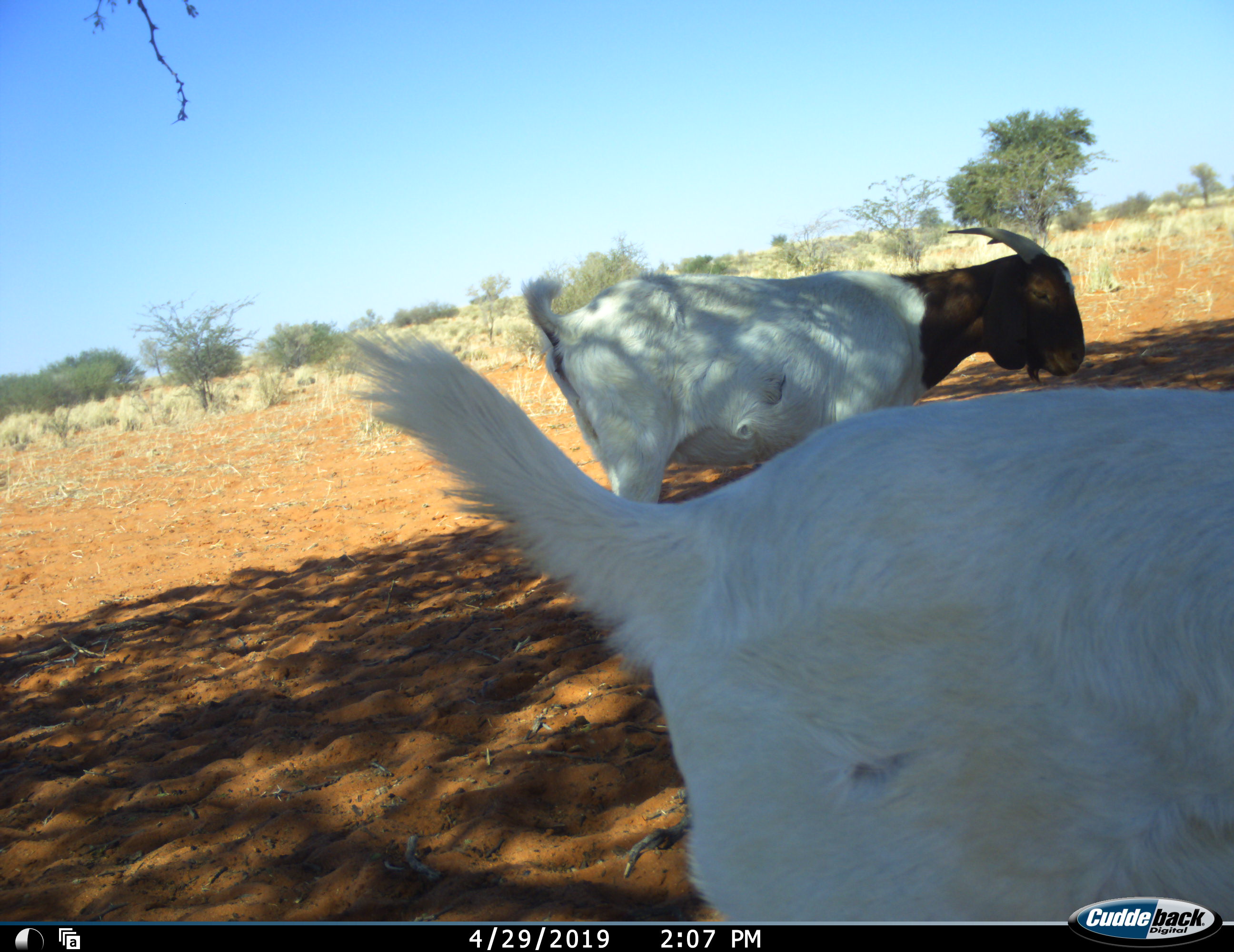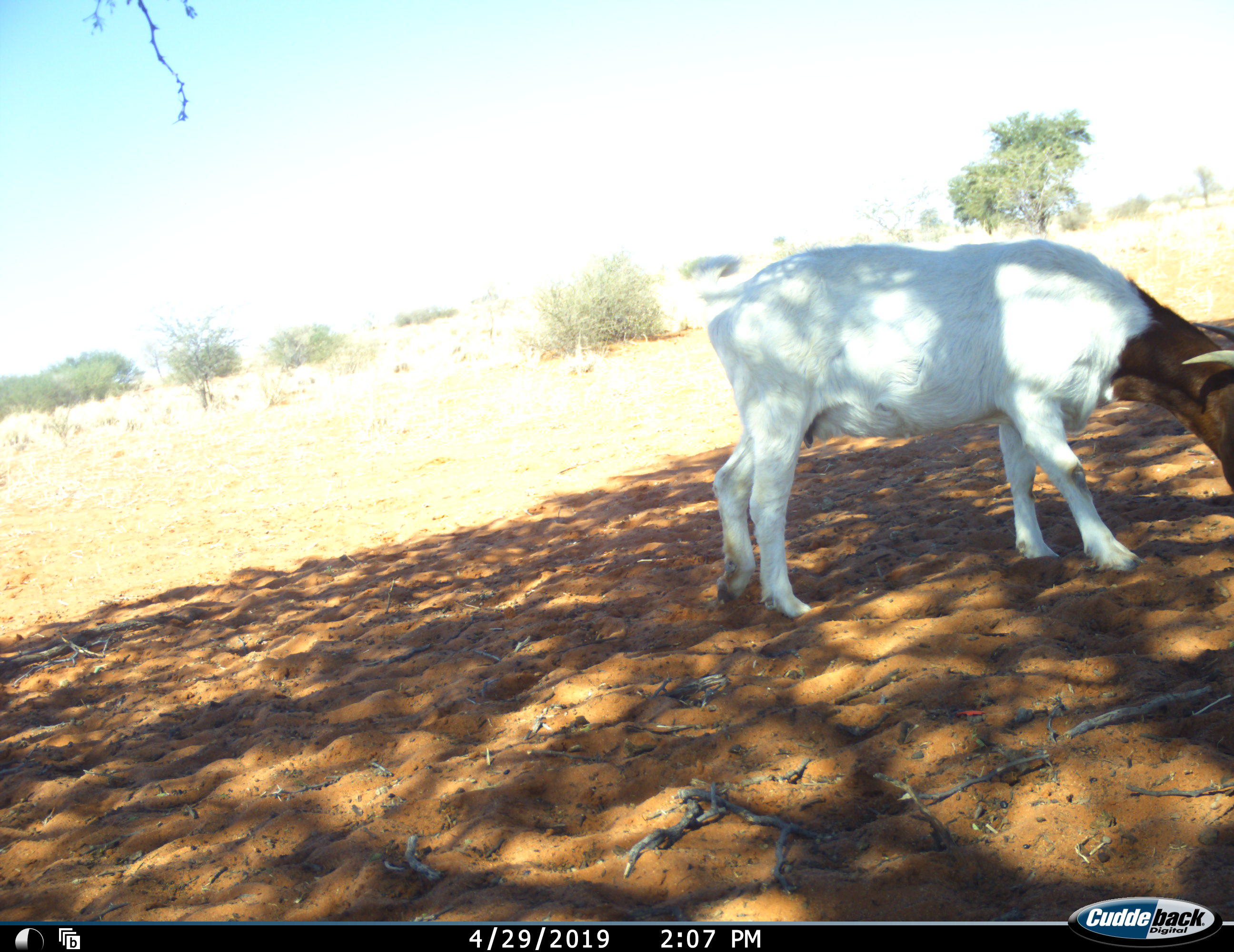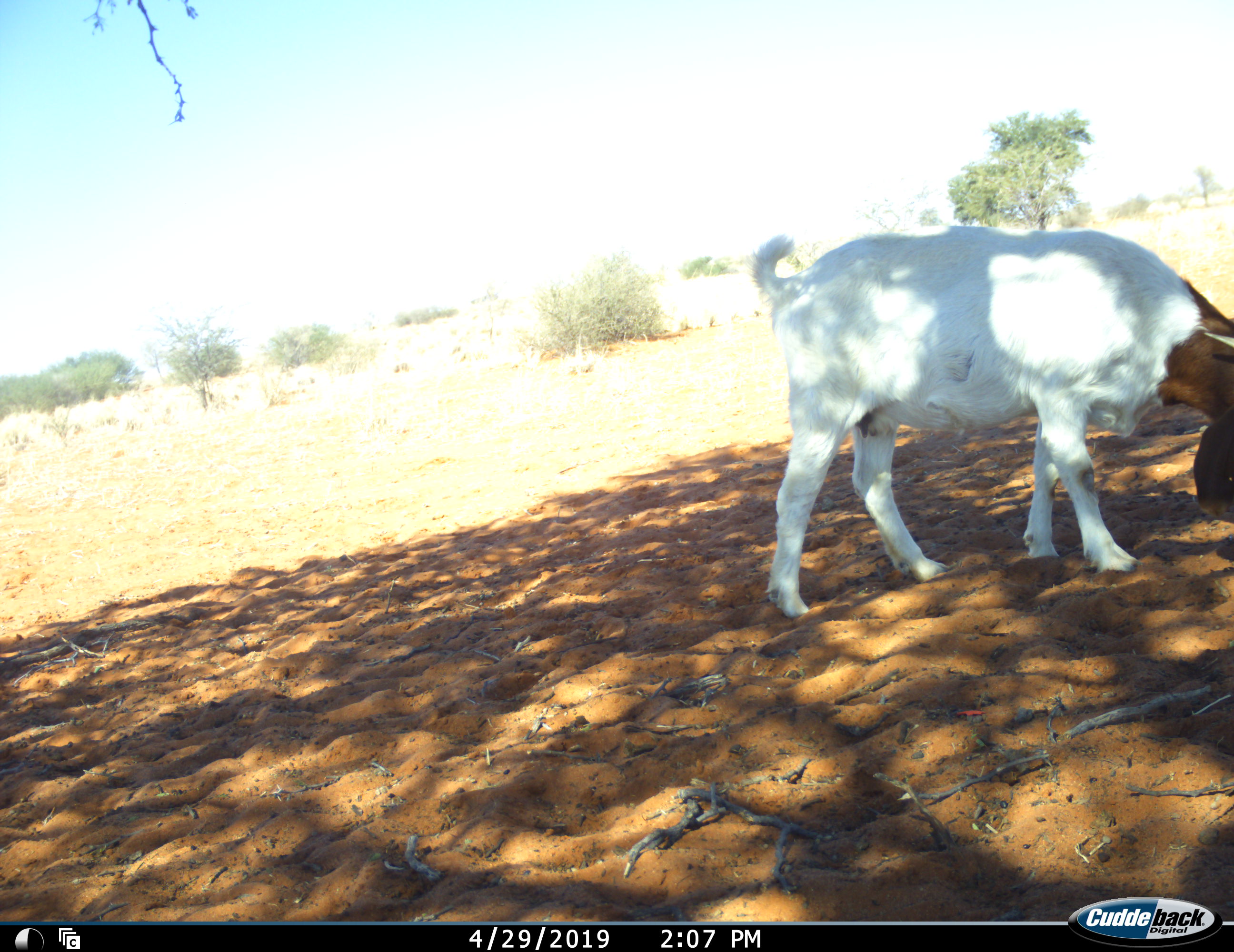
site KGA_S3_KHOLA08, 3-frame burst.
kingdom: Animalia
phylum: Chordata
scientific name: Vertebrata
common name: domestic animal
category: domesticanimal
Domesticanimal (domestic animal) (Vertebrata), count 2. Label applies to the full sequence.